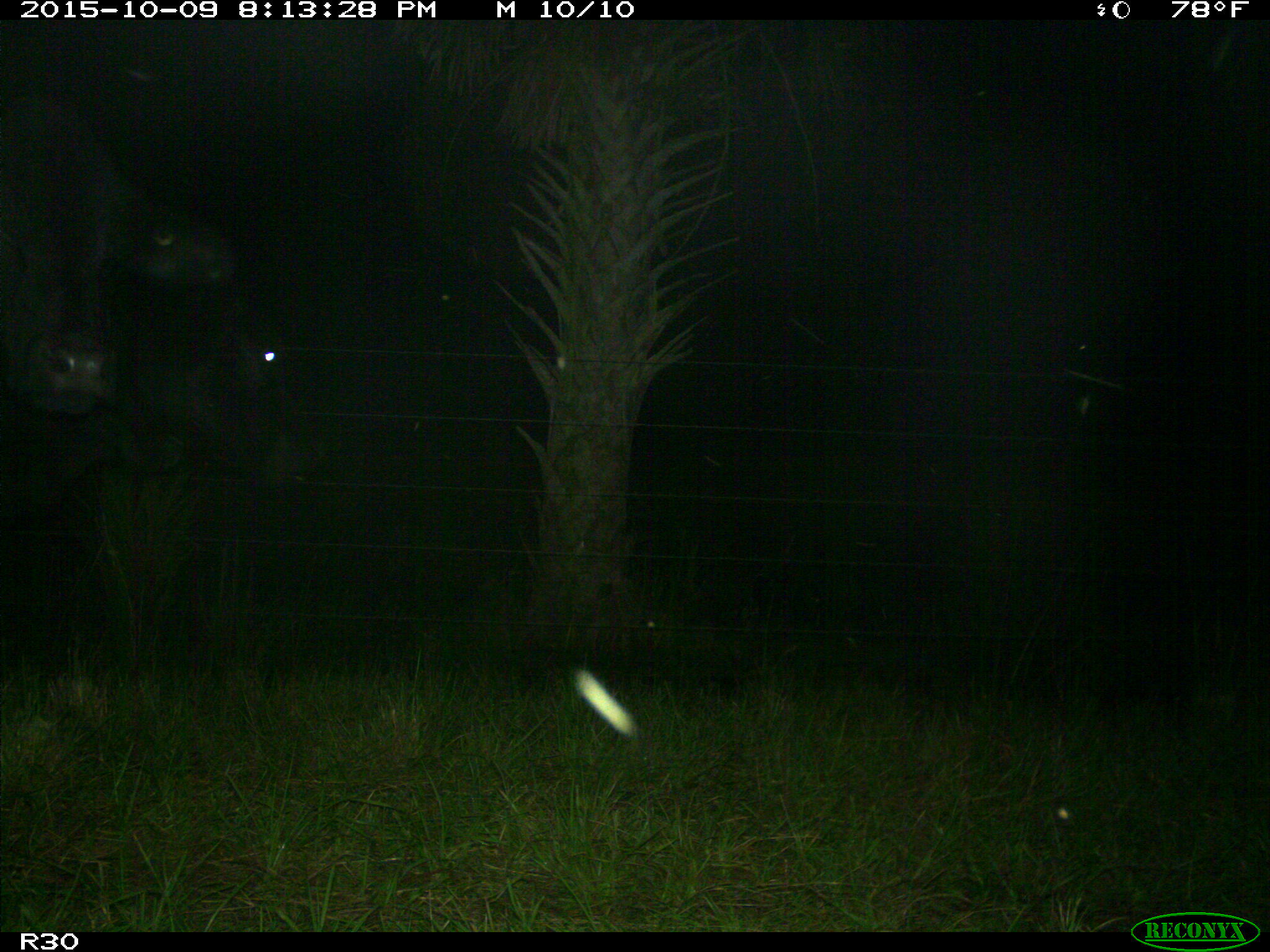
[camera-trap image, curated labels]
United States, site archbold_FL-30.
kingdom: Animalia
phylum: Chordata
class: Mammalia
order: Artiodactyla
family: Bovidae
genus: Bos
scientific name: Bos taurus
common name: domestic cow